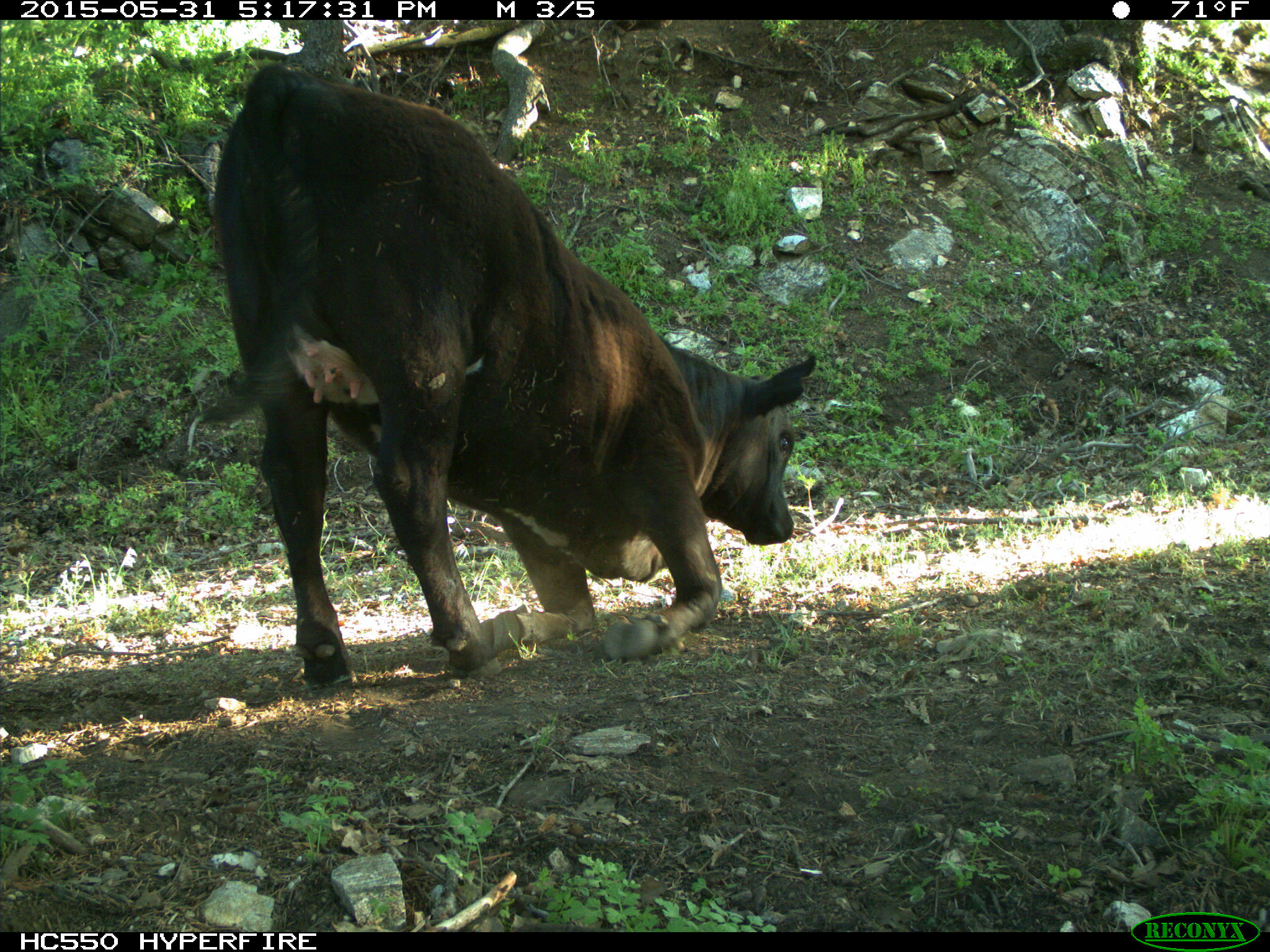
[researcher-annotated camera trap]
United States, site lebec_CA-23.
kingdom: Animalia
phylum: Chordata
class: Mammalia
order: Artiodactyla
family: Bovidae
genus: Bos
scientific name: Bos taurus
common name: domestic cow